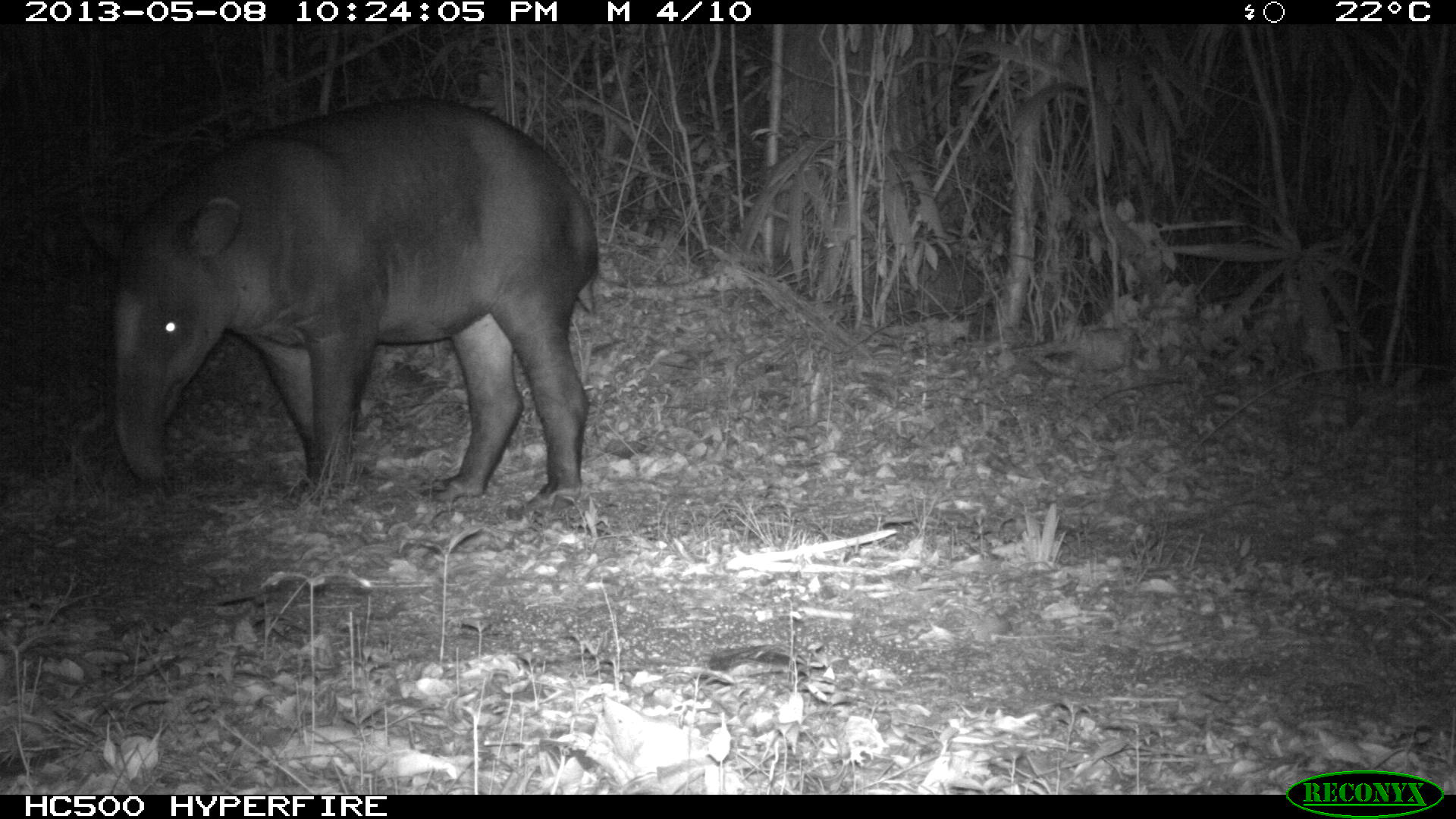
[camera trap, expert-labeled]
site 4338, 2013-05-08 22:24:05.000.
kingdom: Animalia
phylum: Chordata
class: Mammalia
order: Perissodactyla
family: Tapiridae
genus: Tapirus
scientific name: Tapirus bairdii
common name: baird's tapir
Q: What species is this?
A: Tapirus bairdii (baird's tapir).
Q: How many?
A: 1.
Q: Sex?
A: Female.